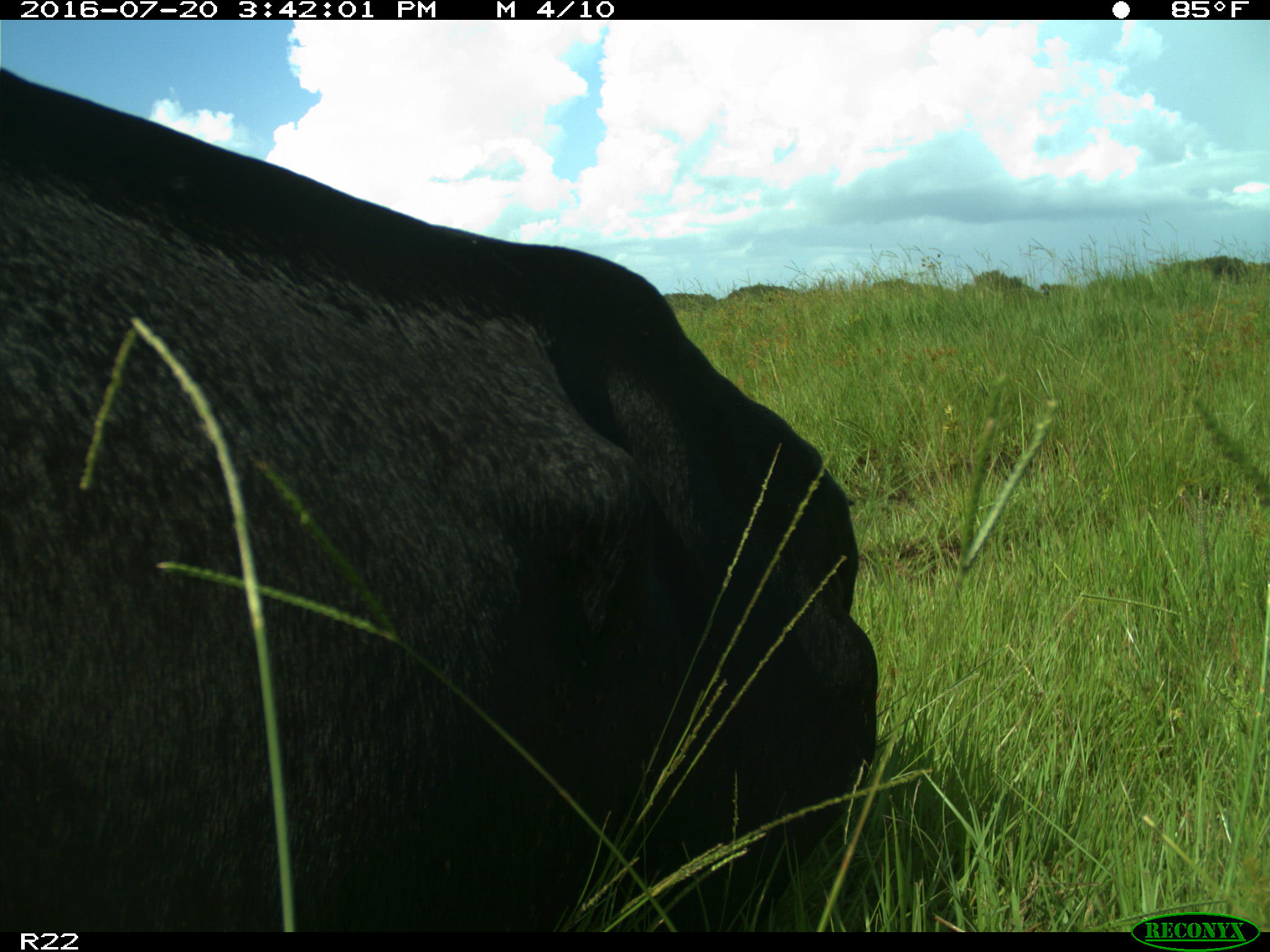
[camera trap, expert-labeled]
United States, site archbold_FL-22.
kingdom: Animalia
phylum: Chordata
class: Mammalia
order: Artiodactyla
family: Bovidae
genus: Bos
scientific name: Bos taurus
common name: domestic cow